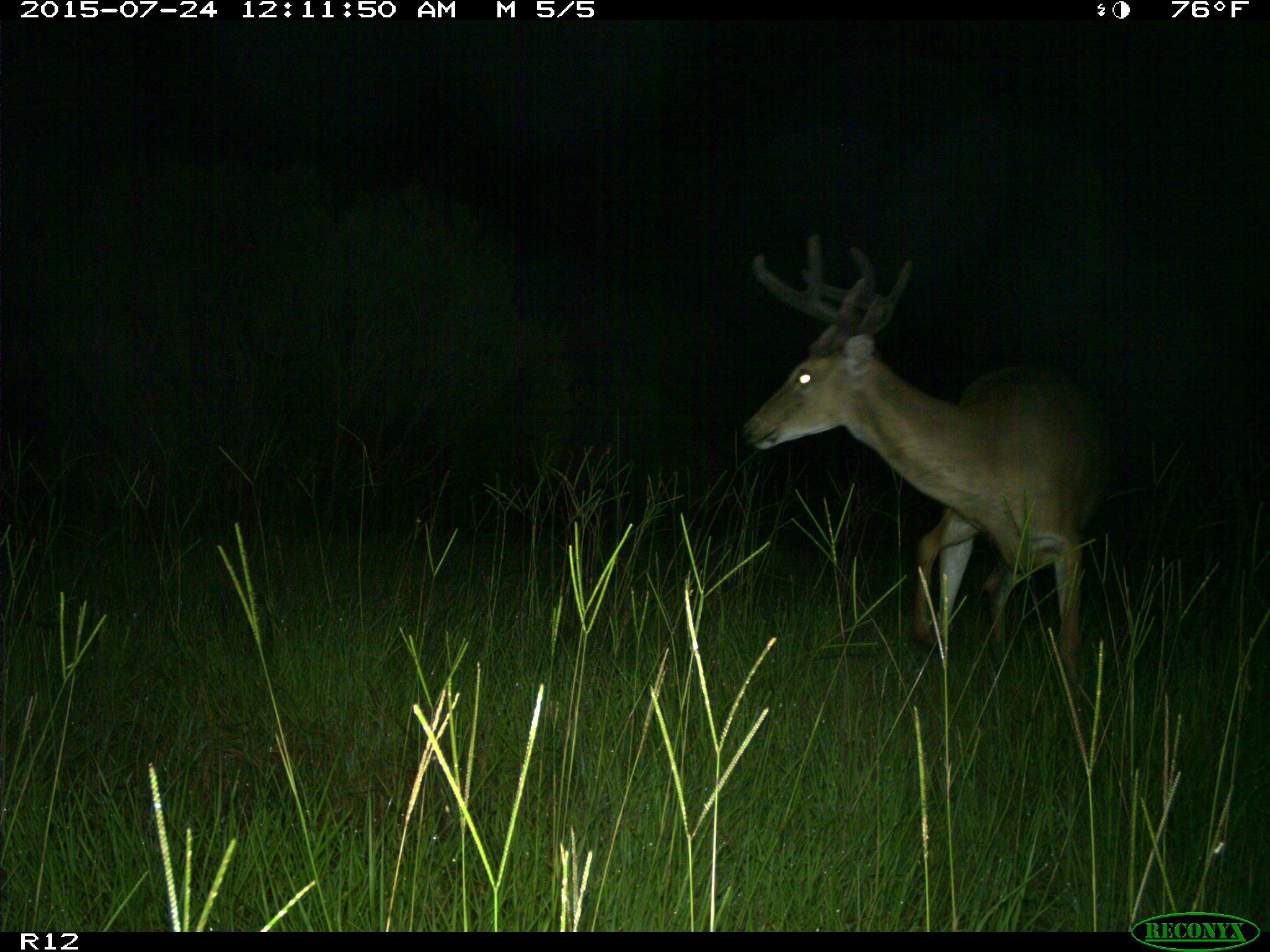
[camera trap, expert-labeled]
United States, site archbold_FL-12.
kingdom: Animalia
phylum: Chordata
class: Mammalia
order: Artiodactyla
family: Cervidae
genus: Odocoileus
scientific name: Odocoileus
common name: deer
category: unidentified deer